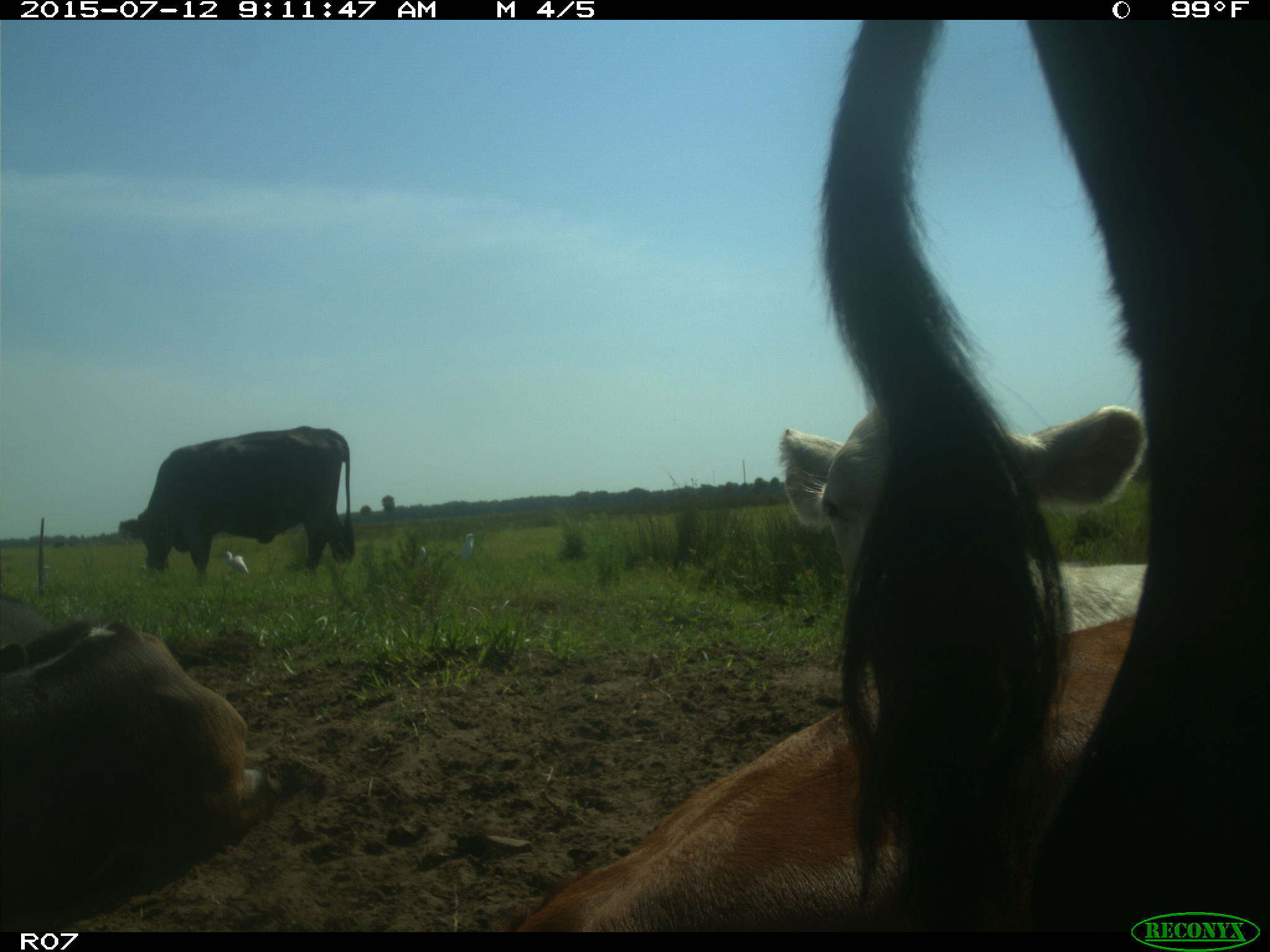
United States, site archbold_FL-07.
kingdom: Animalia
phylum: Chordata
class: Mammalia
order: Artiodactyla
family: Bovidae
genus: Bos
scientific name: Bos taurus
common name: domestic cow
Bos taurus (domestic cow).